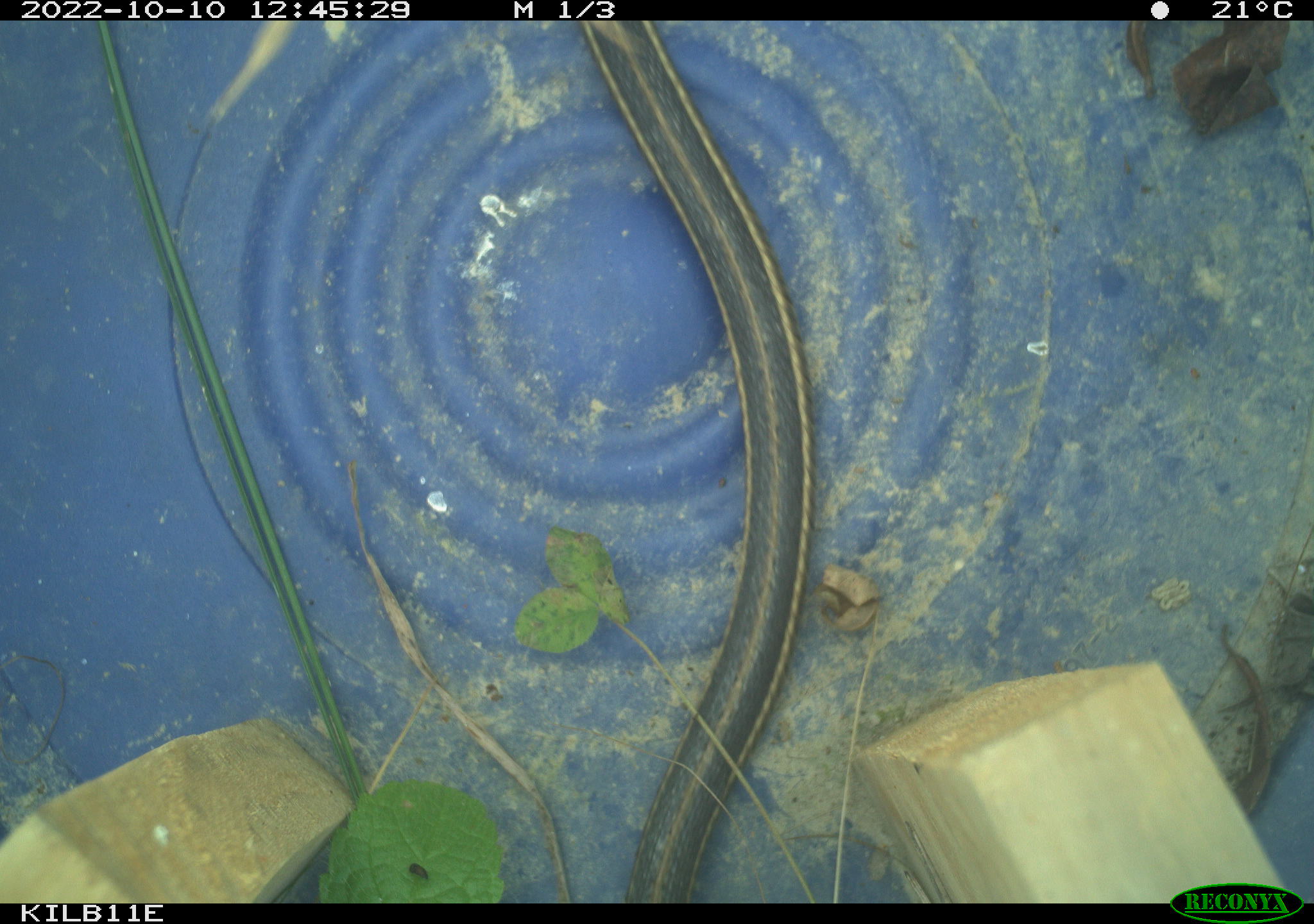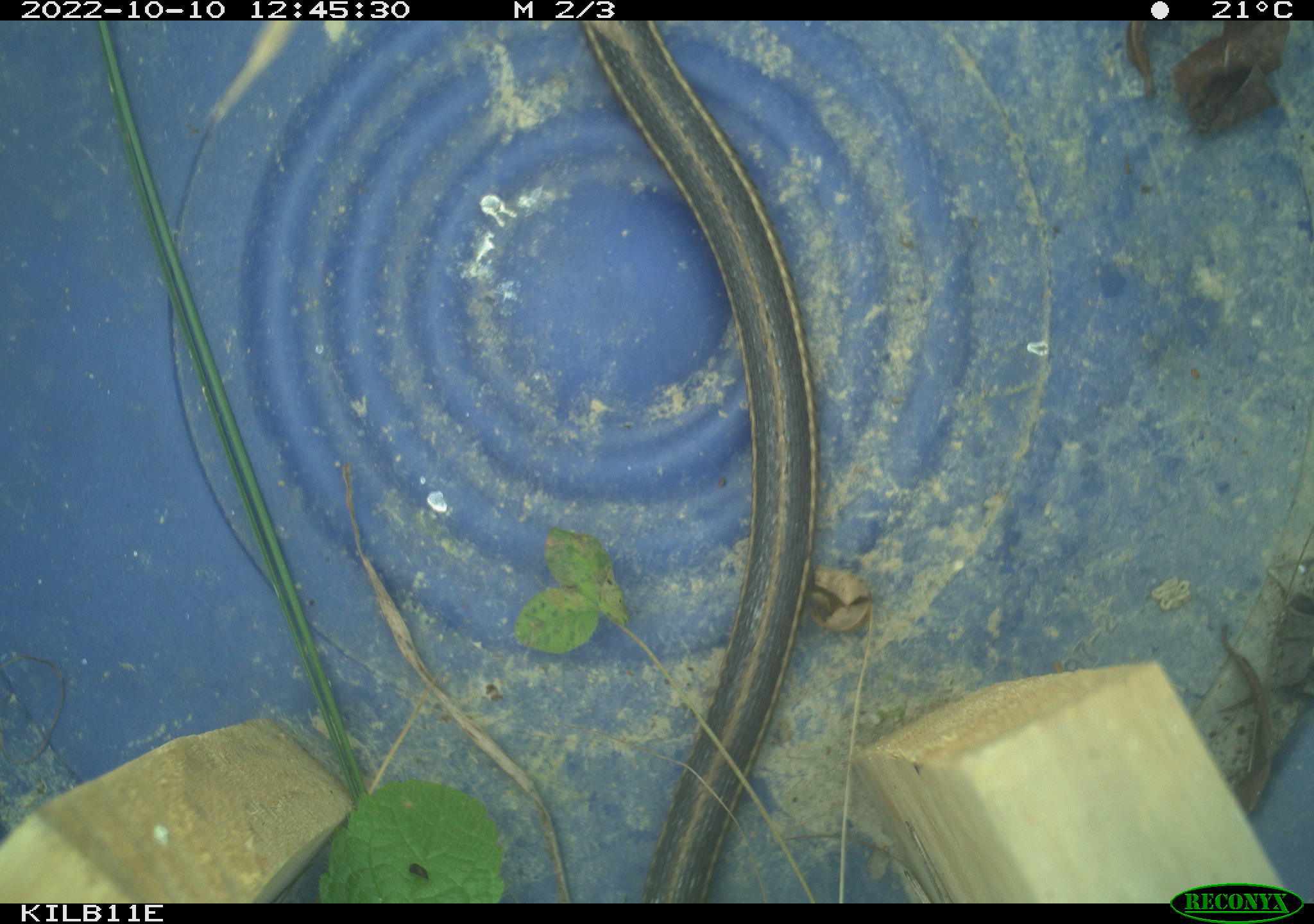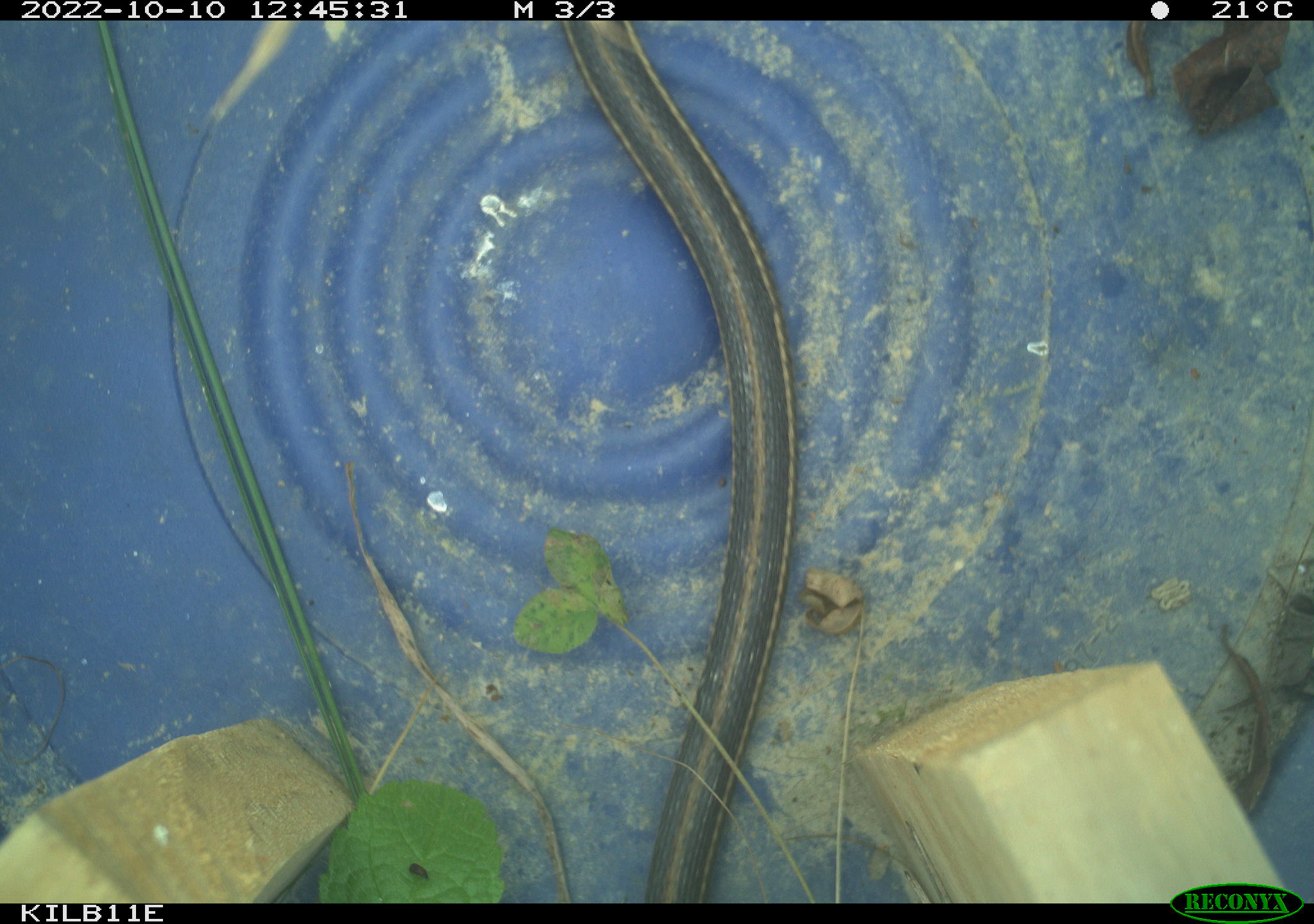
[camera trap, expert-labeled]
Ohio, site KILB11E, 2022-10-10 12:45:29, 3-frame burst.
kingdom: Animalia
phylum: Chordata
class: Reptilia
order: Squamata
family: Colubridae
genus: Thamnophis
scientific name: Thamnophis sirtalis sirtalis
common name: eastern gartersnake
Eastern gartersnake (Thamnophis sirtalis sirtalis).